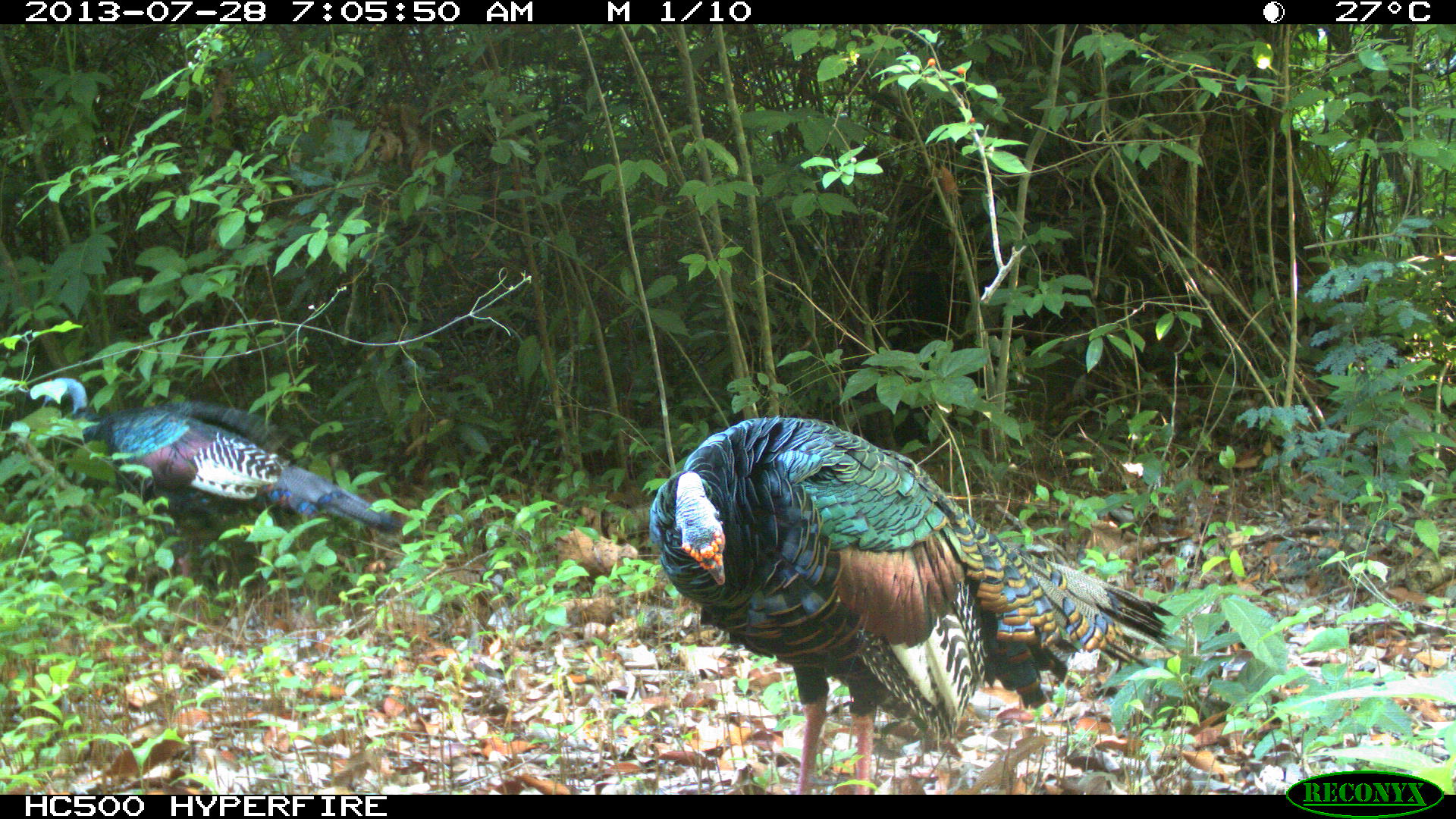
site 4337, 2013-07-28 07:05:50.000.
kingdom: Animalia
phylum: Chordata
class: Aves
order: Galliformes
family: Phasianidae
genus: Meleagris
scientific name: Meleagris ocellata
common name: ocellated turkey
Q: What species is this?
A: Meleagris ocellata (ocellated turkey).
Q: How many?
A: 2.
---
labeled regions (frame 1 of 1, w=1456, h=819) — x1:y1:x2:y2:
meleagris ocellata: 648:415:1173:793; 29:377:401:582